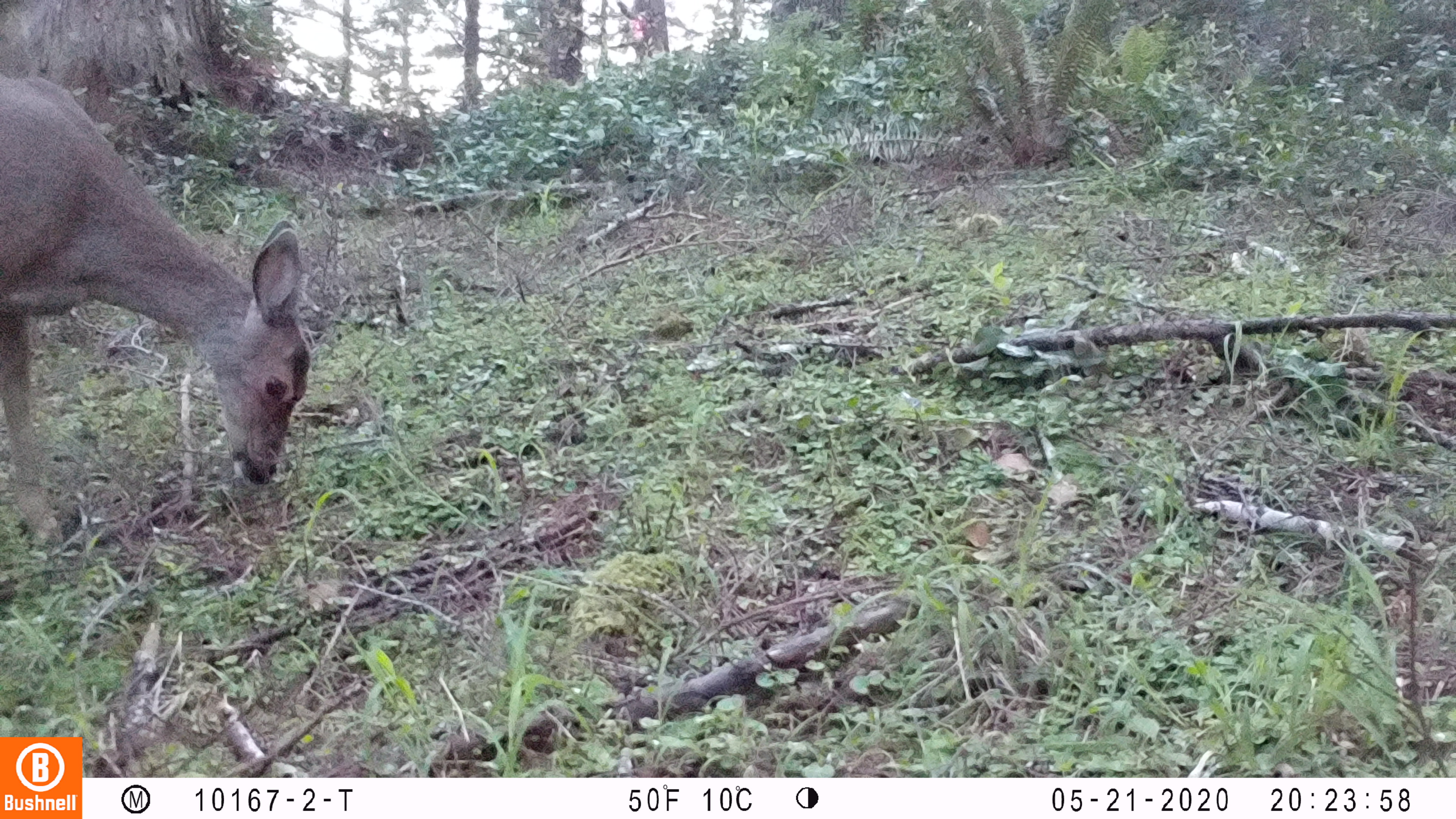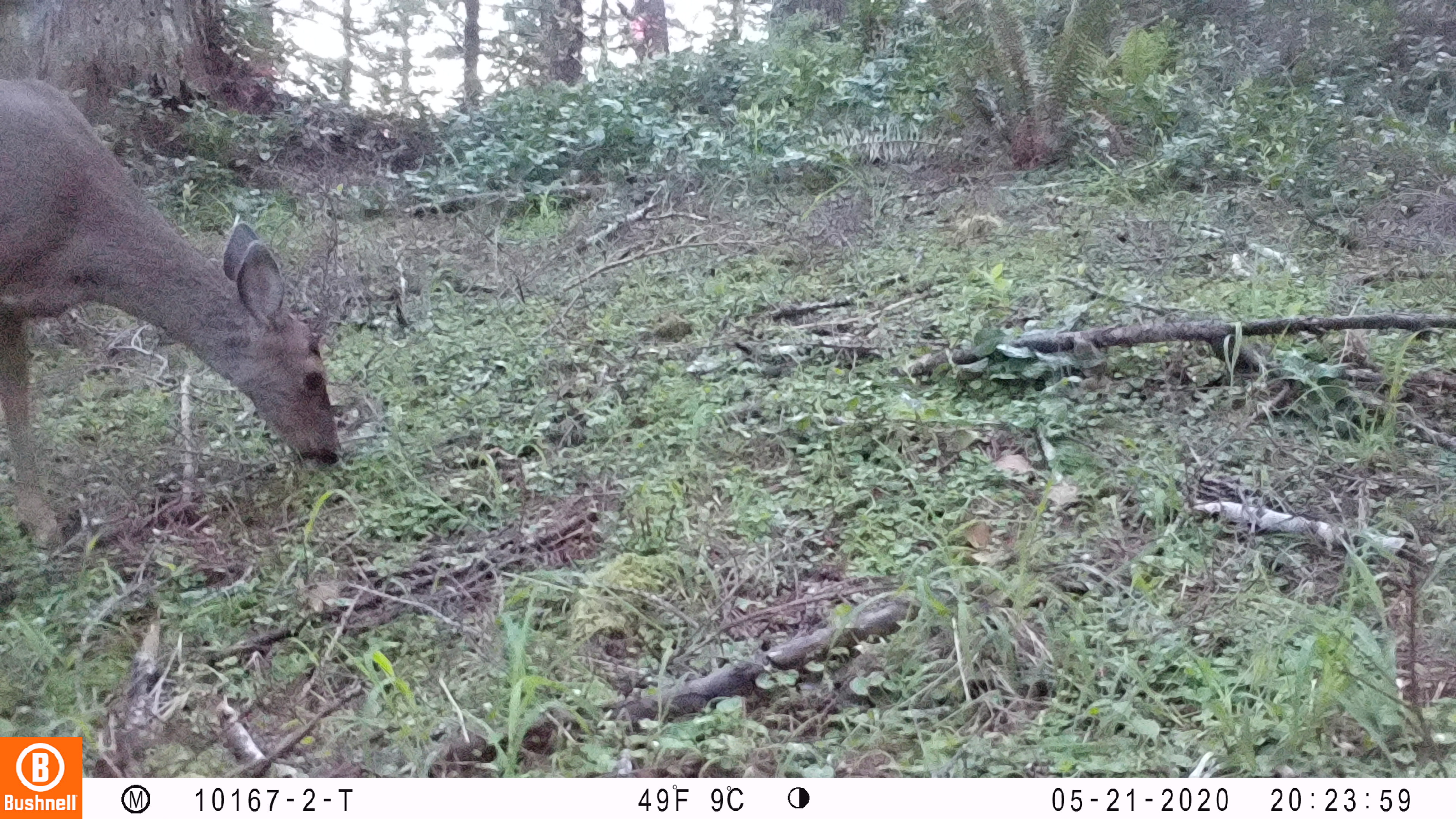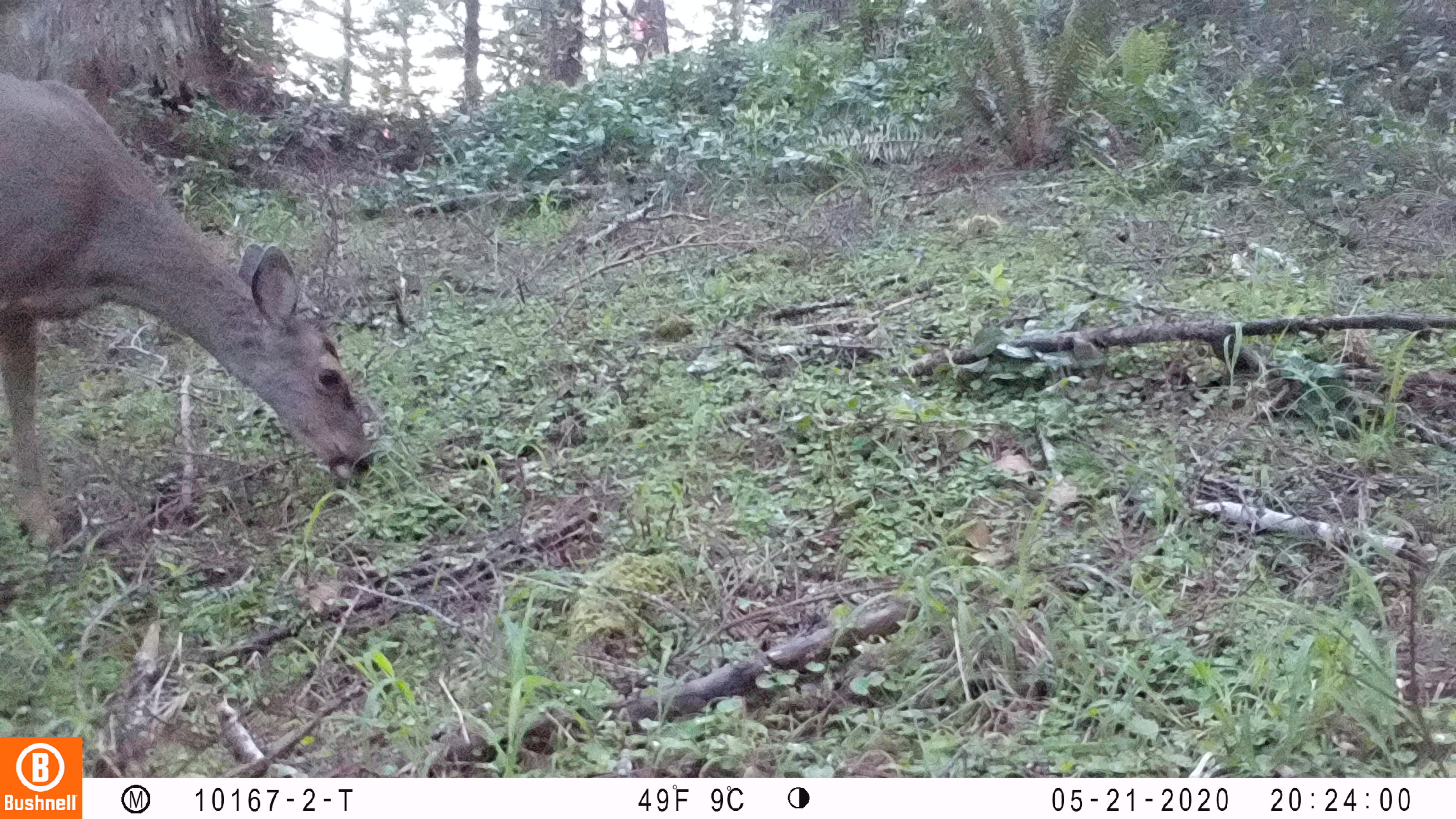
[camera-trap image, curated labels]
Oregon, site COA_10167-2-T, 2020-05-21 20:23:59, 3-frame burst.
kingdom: Animalia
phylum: Chordata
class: Mammalia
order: Artiodactyla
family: Cervidae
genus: Odocoileus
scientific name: Odocoileus hemionus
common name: black-tailed deer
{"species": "black-tailed deer (Odocoileus hemionus)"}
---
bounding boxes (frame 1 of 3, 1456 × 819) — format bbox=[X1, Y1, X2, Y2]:
black-tailed deer: bbox=[0, 61, 323, 575]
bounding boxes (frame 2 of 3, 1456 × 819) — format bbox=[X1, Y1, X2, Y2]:
black-tailed deer: bbox=[0, 65, 347, 565]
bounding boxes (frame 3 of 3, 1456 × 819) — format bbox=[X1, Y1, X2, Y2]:
black-tailed deer: bbox=[0, 59, 380, 561]